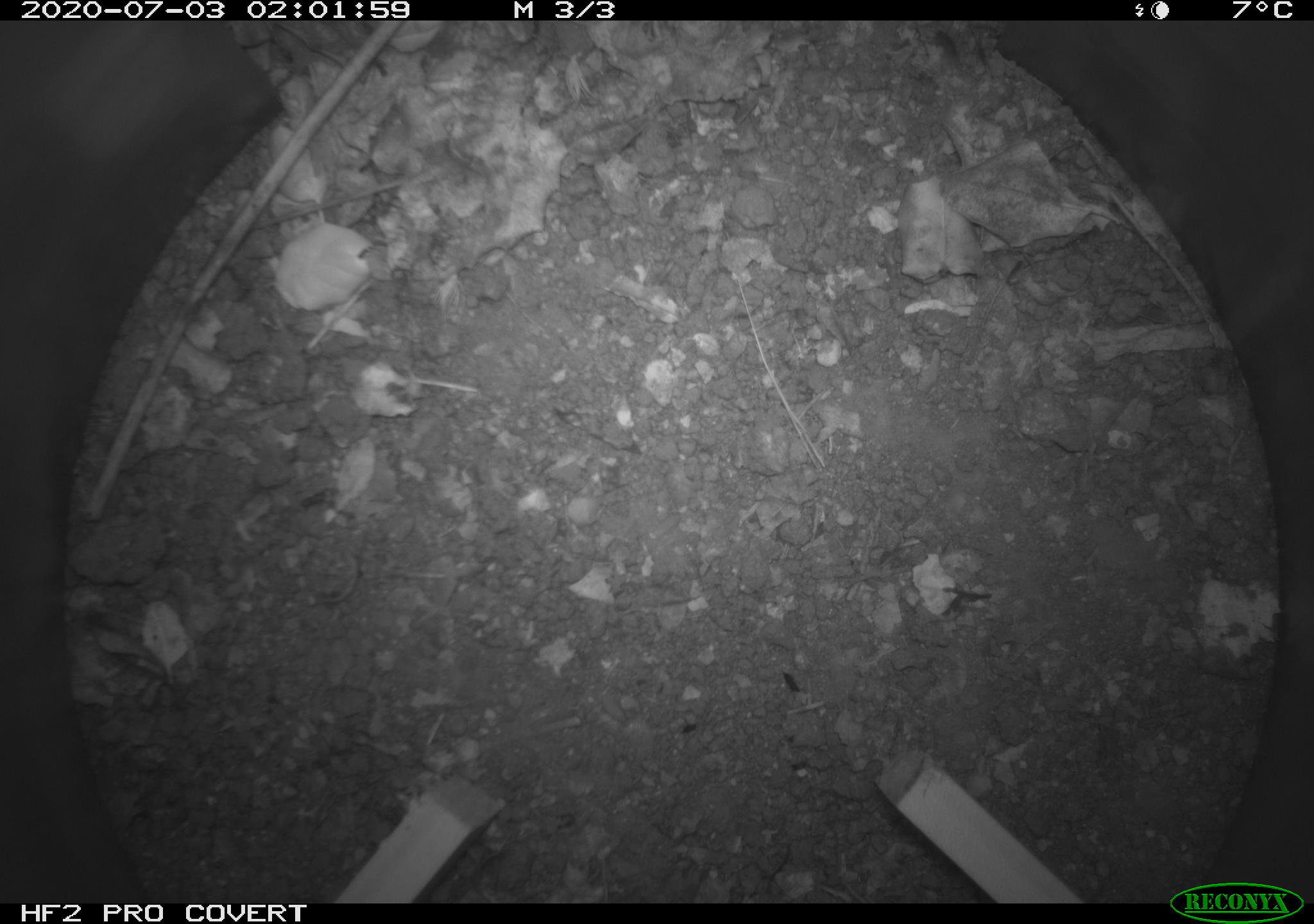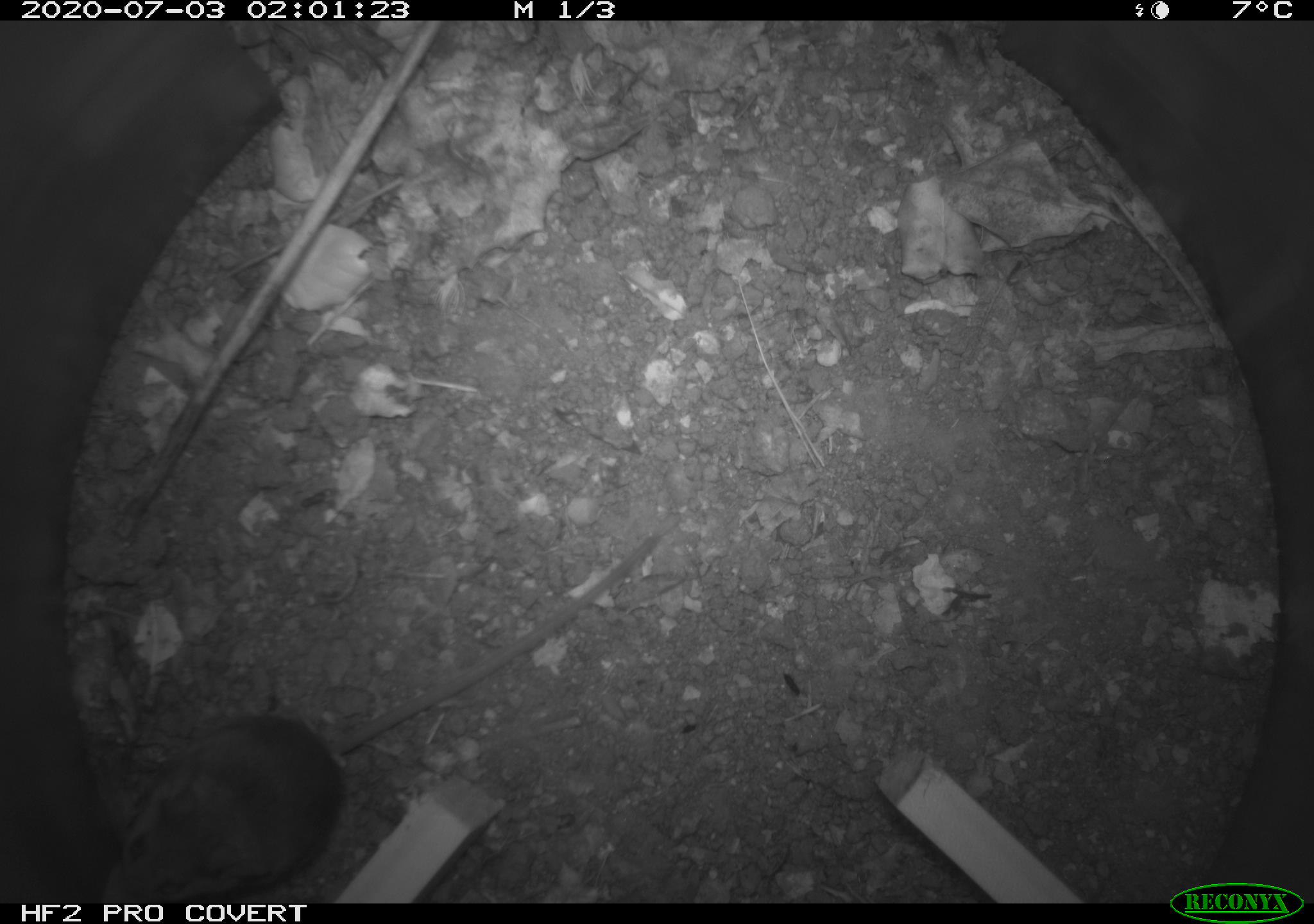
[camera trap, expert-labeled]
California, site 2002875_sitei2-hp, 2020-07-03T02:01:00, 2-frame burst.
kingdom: Animalia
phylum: Chordata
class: Mammalia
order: Rodentia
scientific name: Rodentia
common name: rodent